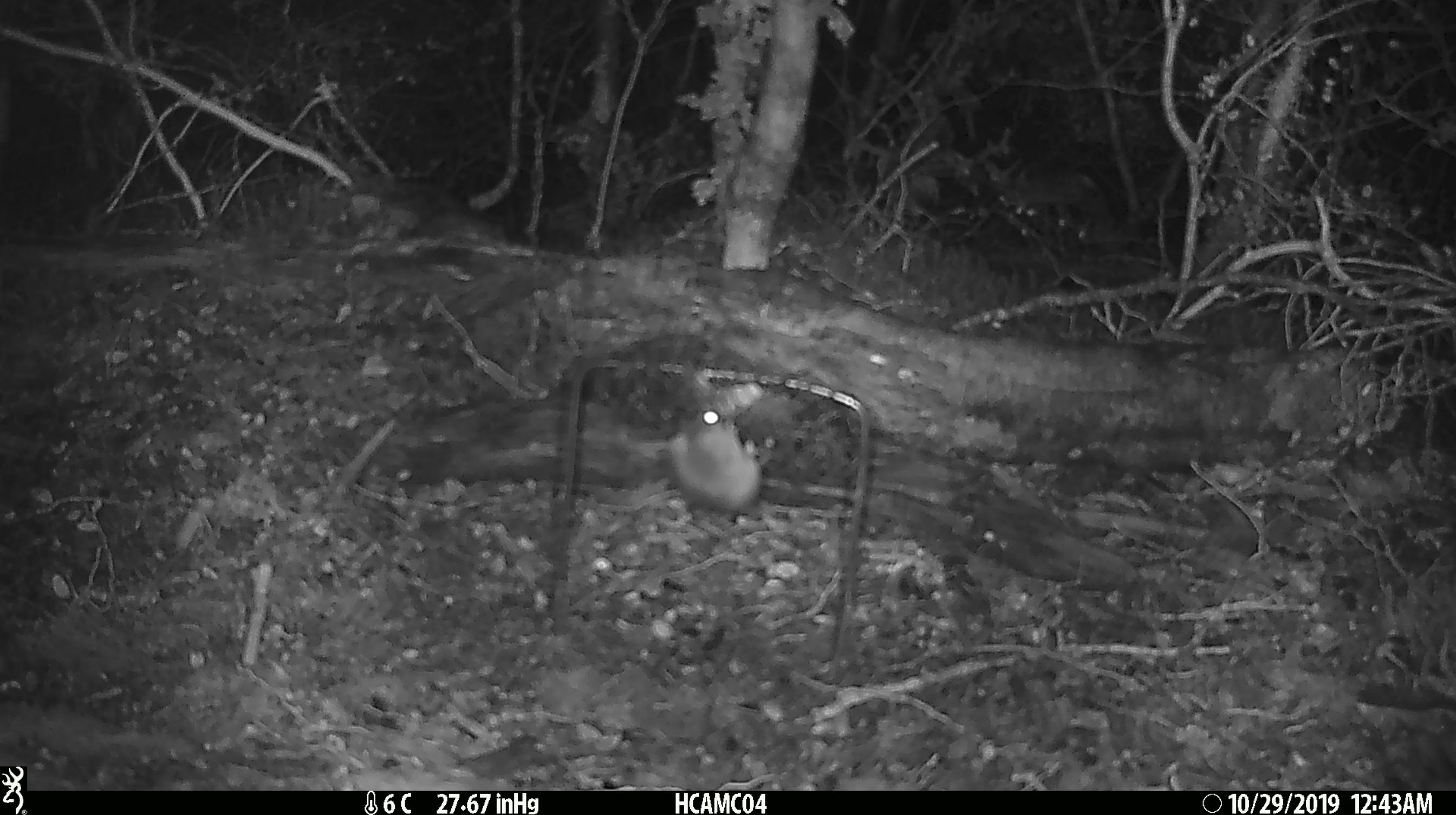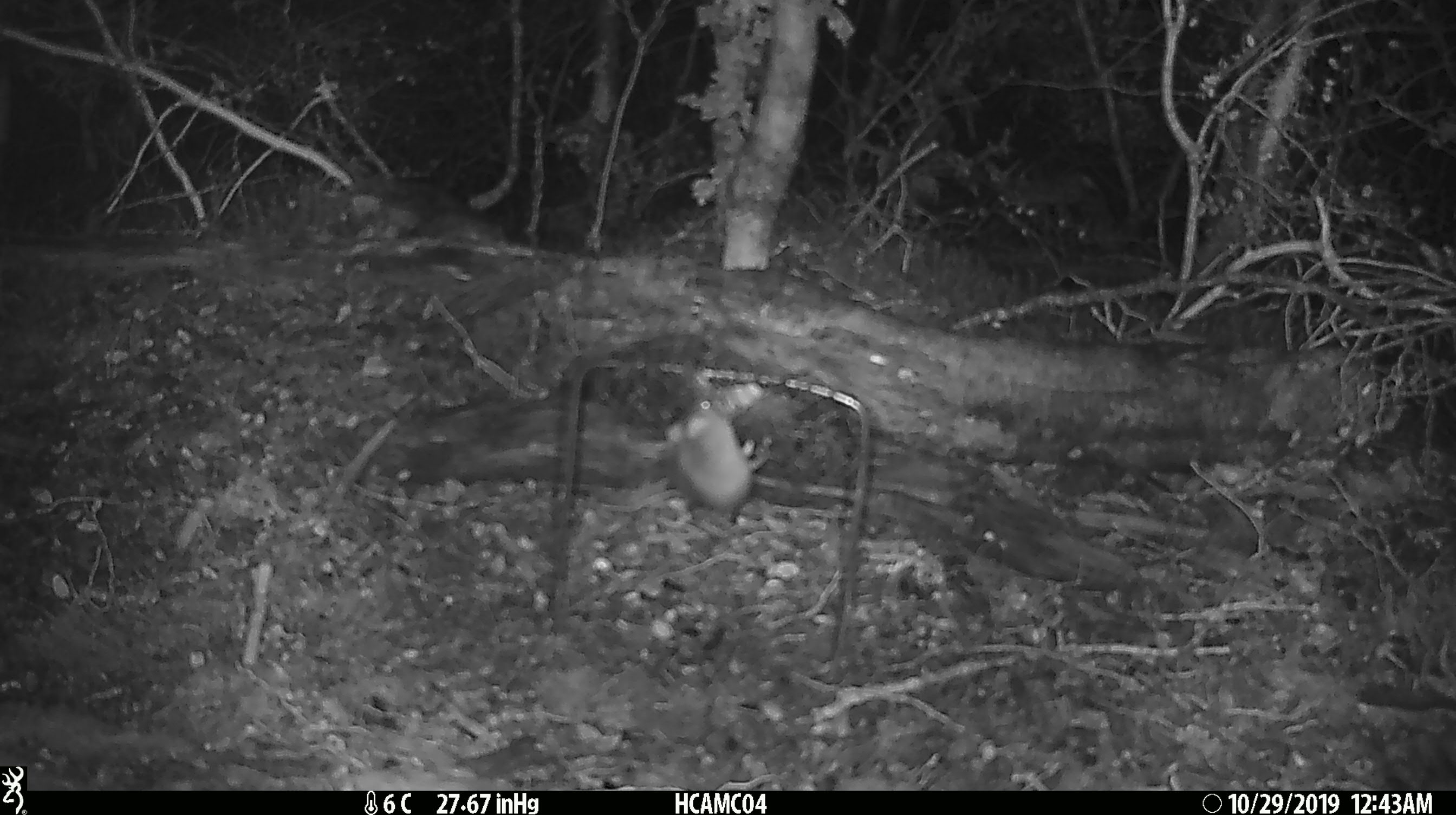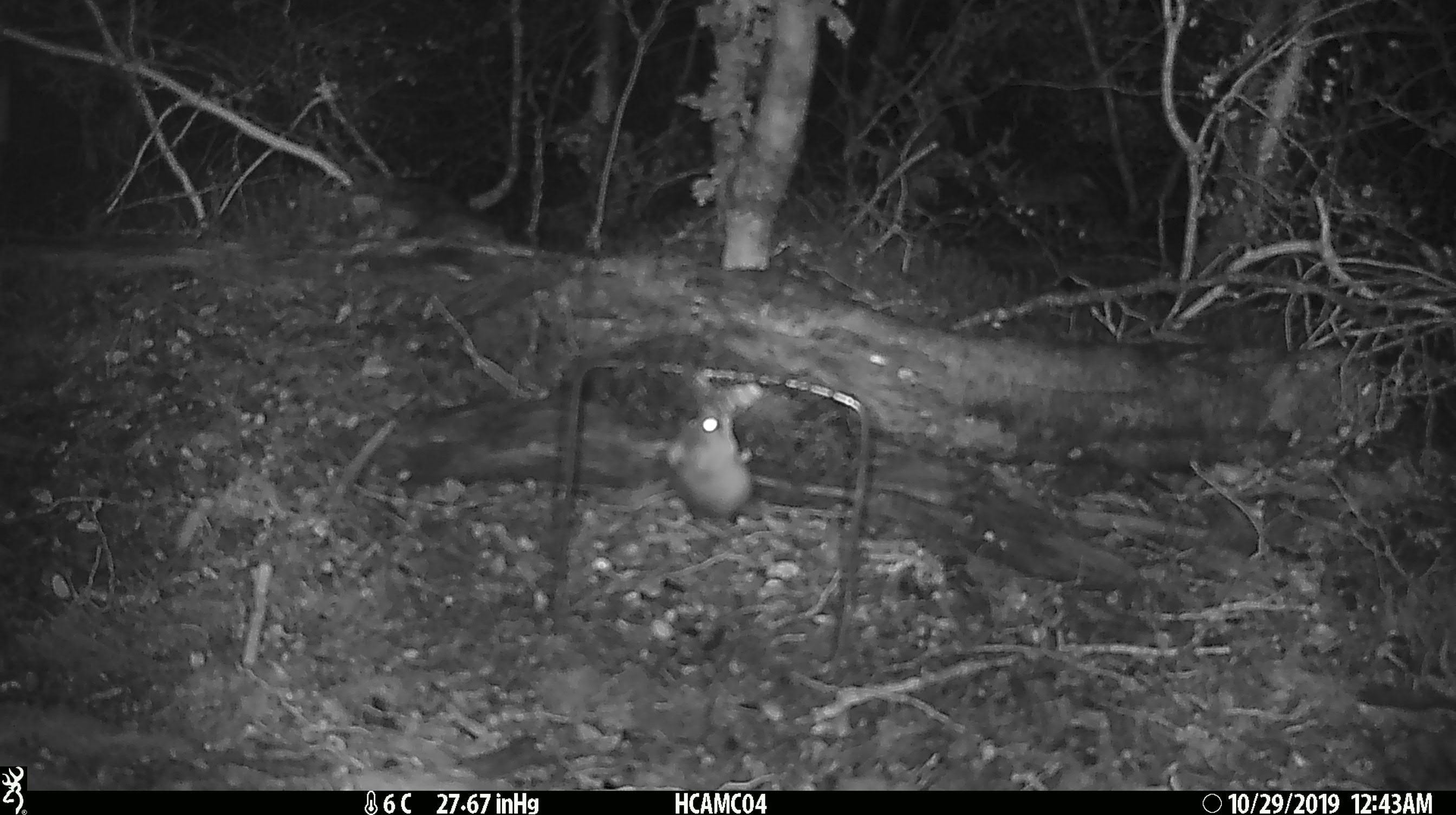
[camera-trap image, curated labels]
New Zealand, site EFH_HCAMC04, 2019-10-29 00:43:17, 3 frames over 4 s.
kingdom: Animalia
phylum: Chordata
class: Mammalia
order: Rodentia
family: Muridae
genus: Mus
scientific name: Mus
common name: mouse